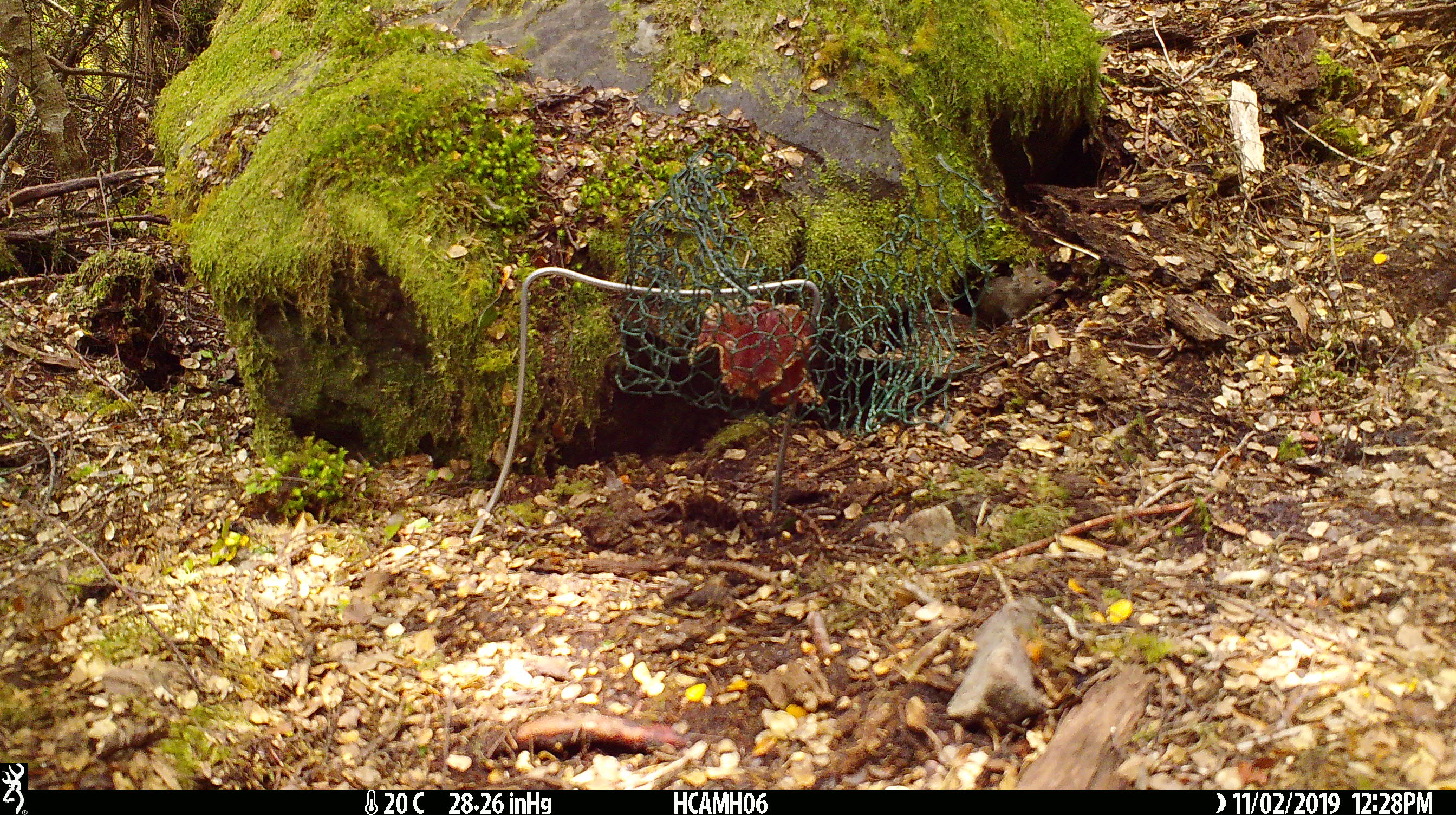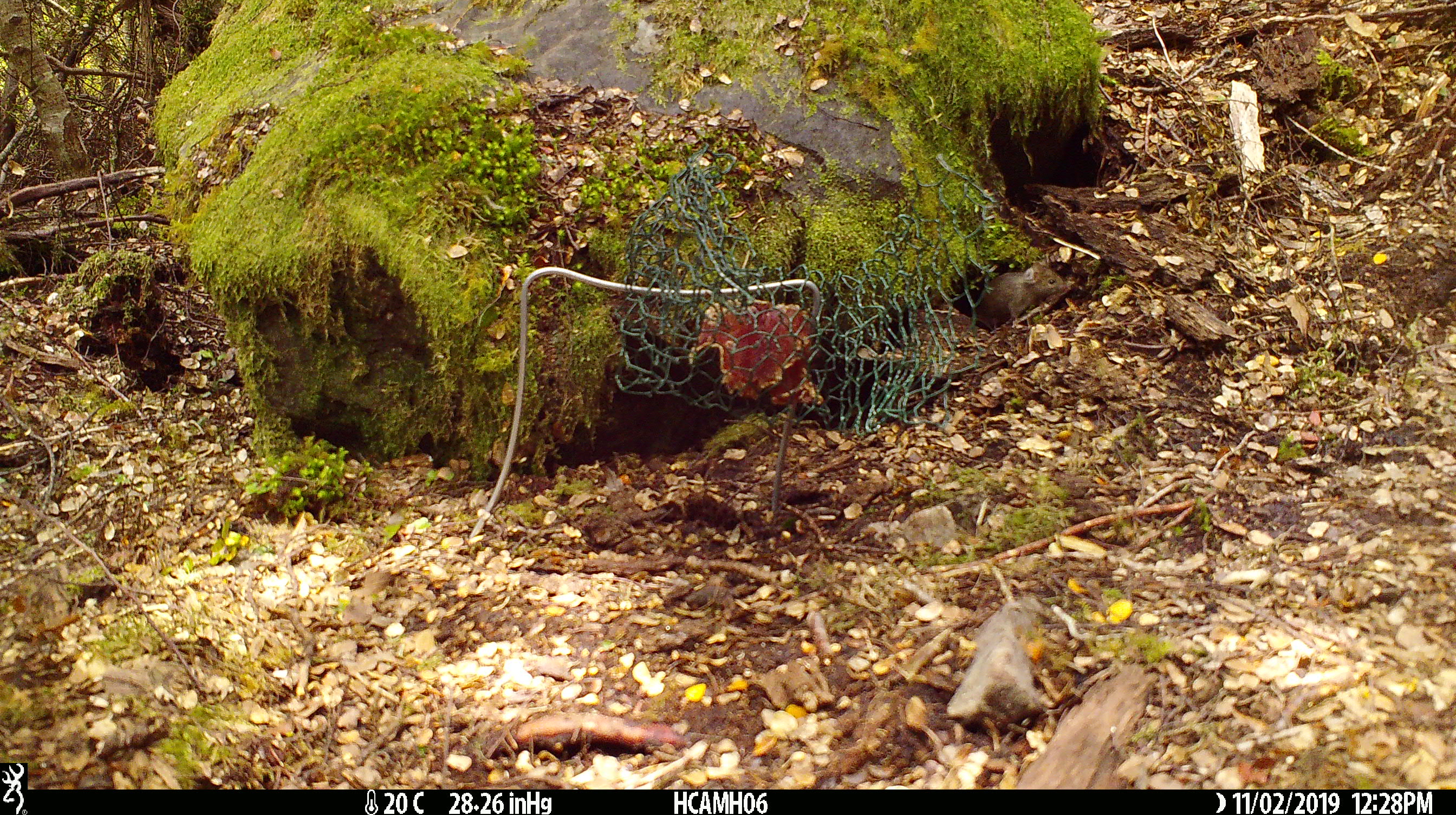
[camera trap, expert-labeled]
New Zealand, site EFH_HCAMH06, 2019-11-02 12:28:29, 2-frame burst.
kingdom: Animalia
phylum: Chordata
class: Mammalia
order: Rodentia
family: Muridae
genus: Mus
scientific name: Mus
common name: mouse